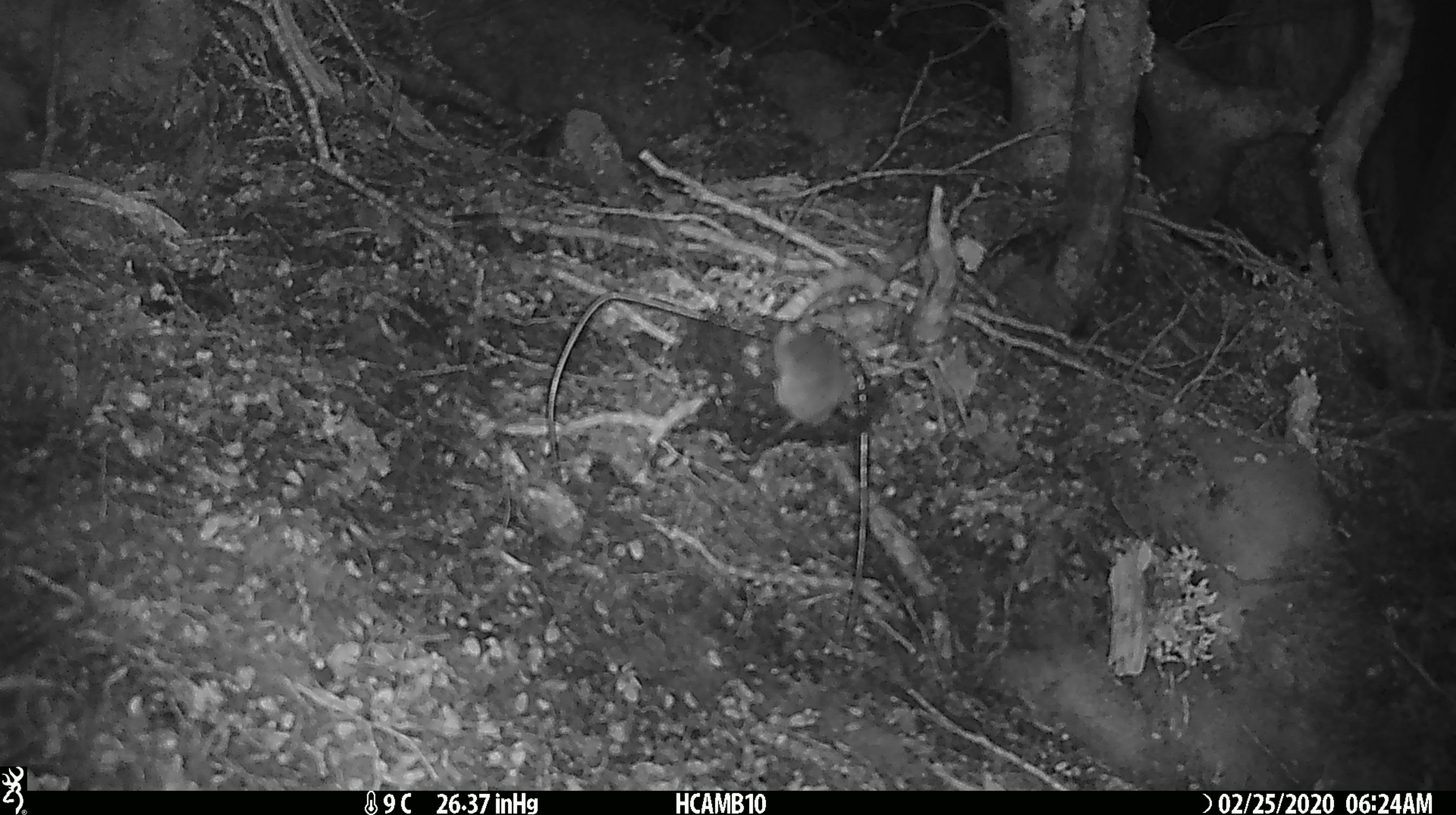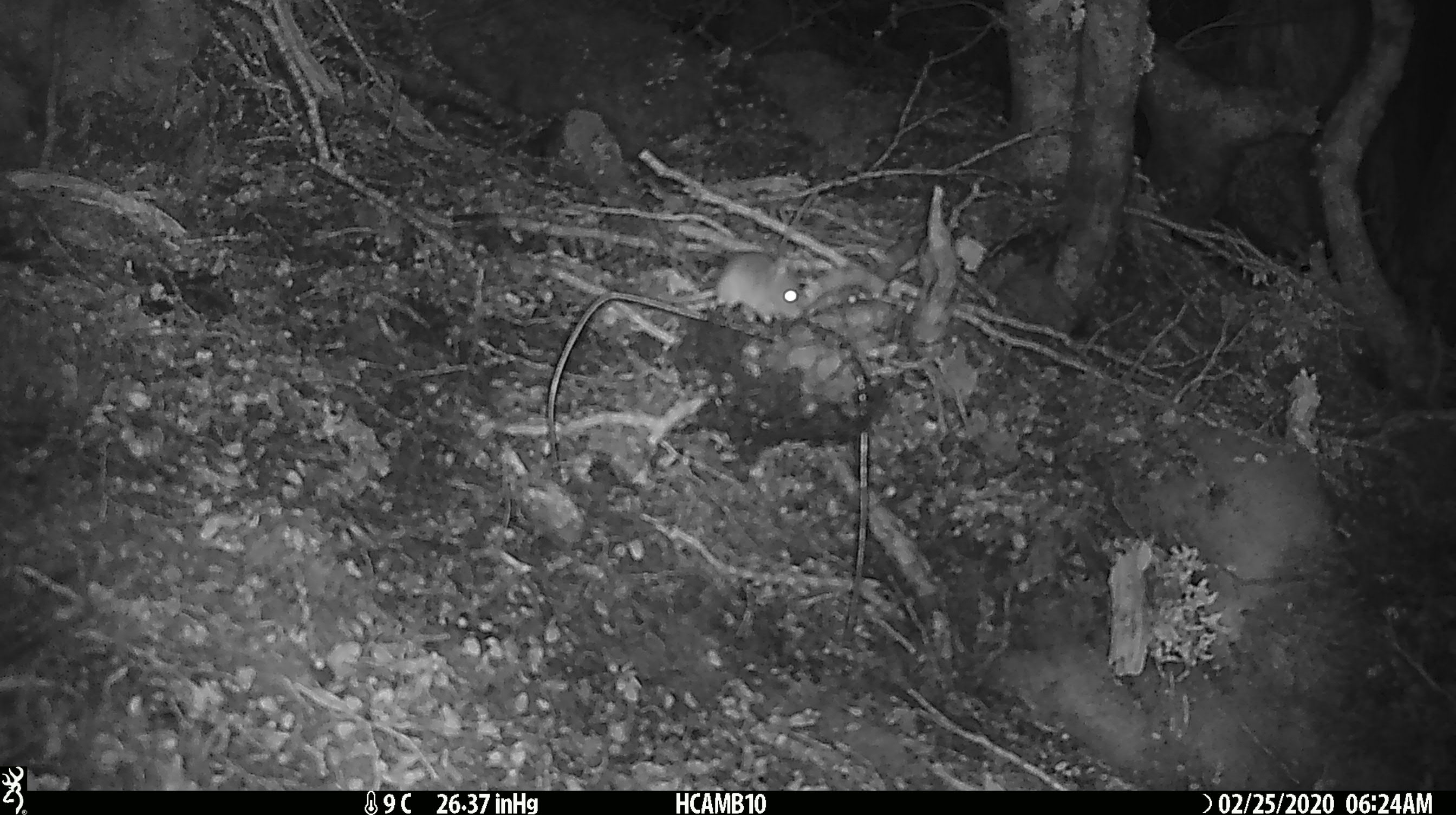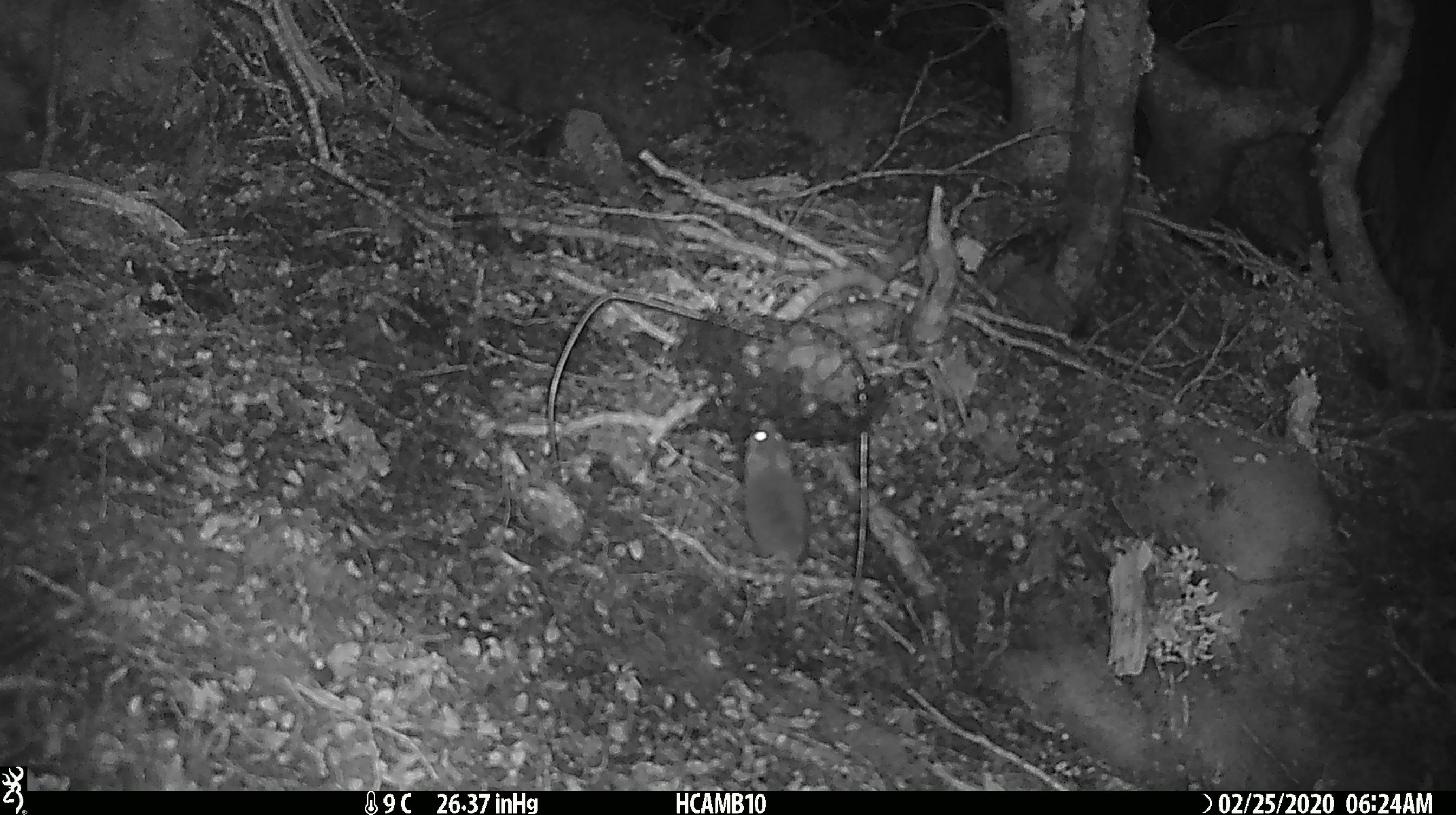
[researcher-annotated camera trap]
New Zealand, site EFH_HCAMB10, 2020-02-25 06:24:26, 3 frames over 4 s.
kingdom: Animalia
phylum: Chordata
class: Mammalia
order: Rodentia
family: Muridae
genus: Mus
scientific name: Mus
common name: mouse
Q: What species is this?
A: Mouse (Mus).